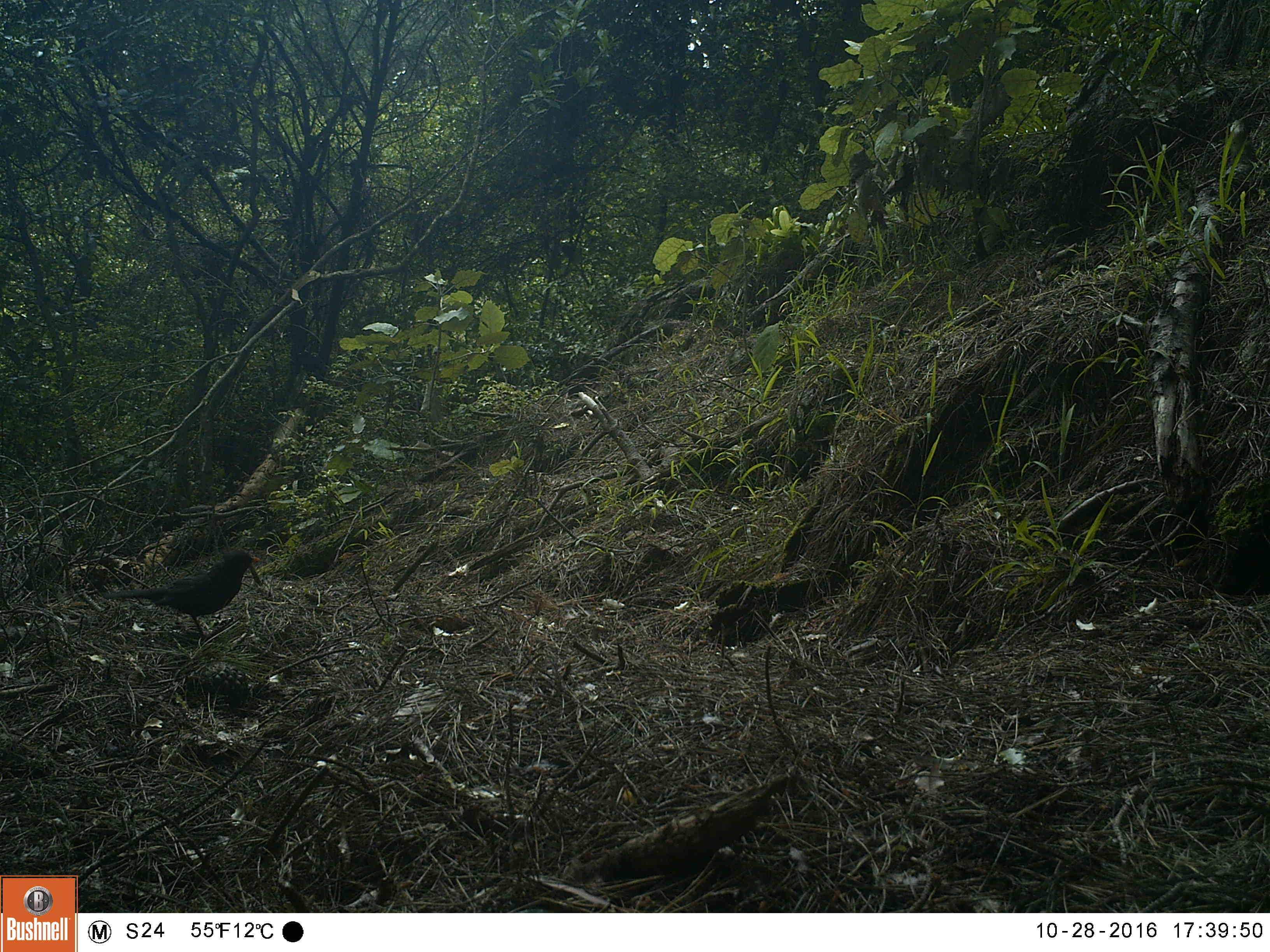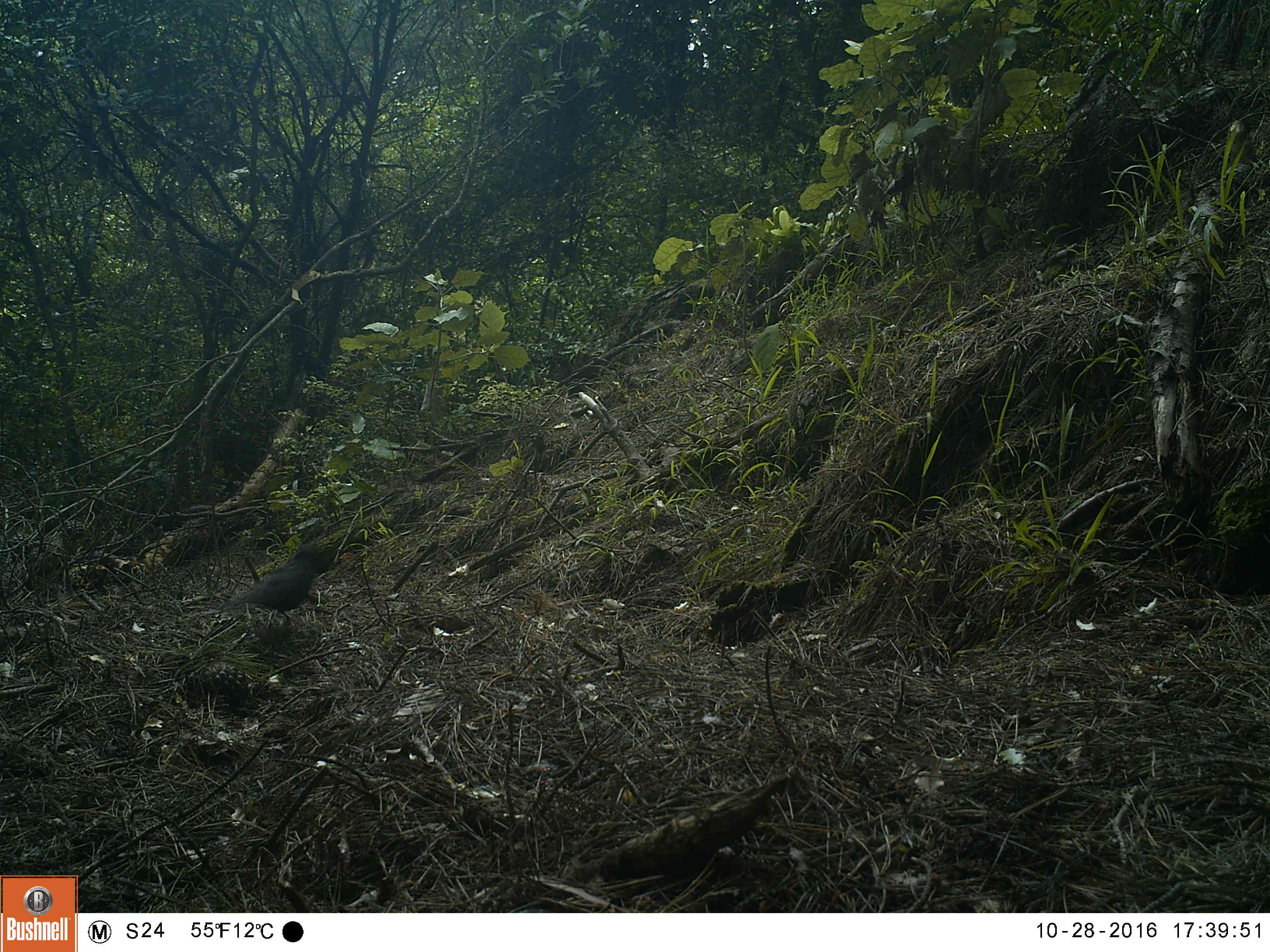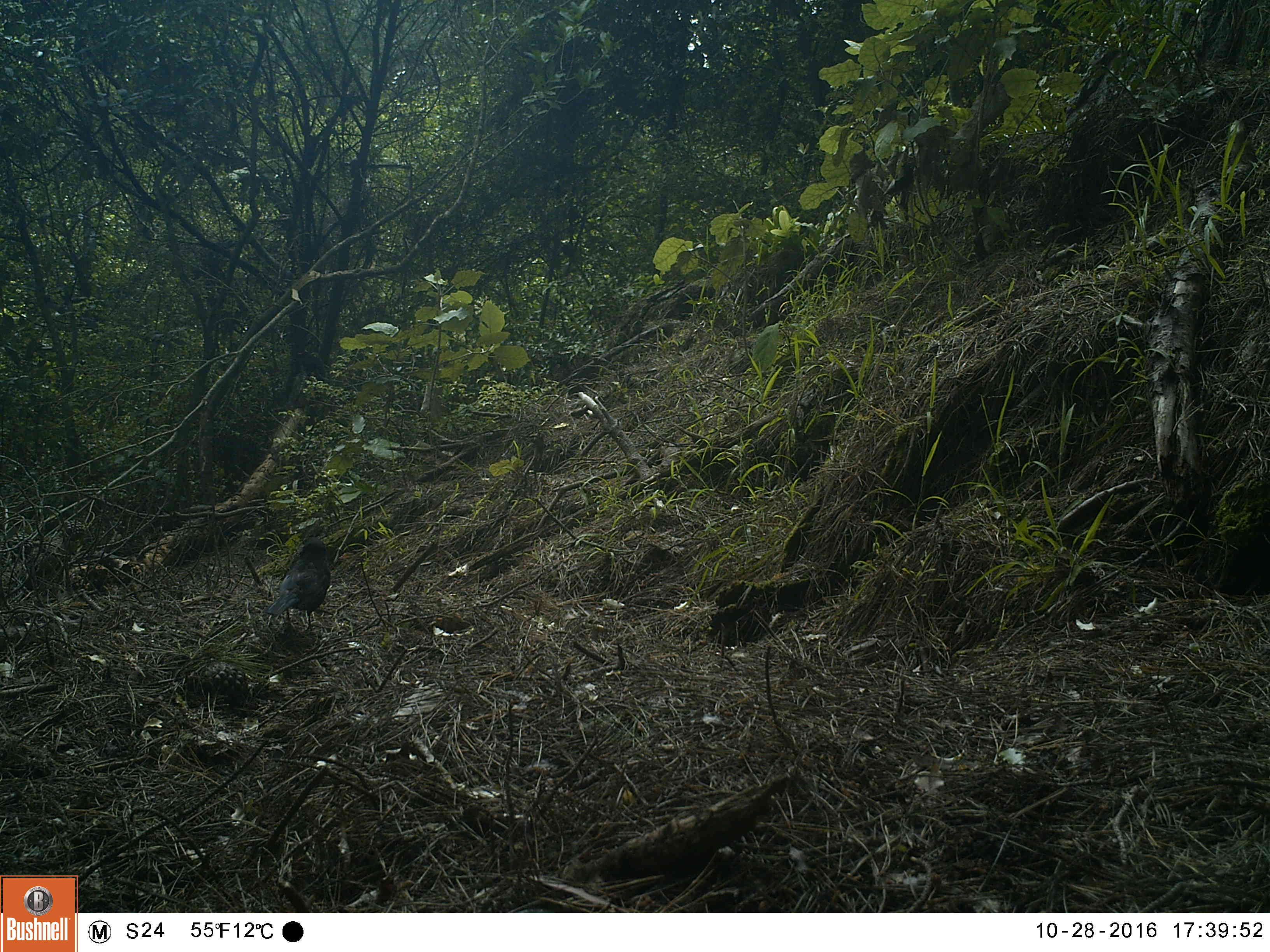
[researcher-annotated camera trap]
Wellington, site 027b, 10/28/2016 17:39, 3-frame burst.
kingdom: Animalia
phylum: Chordata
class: Aves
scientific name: Aves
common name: bird